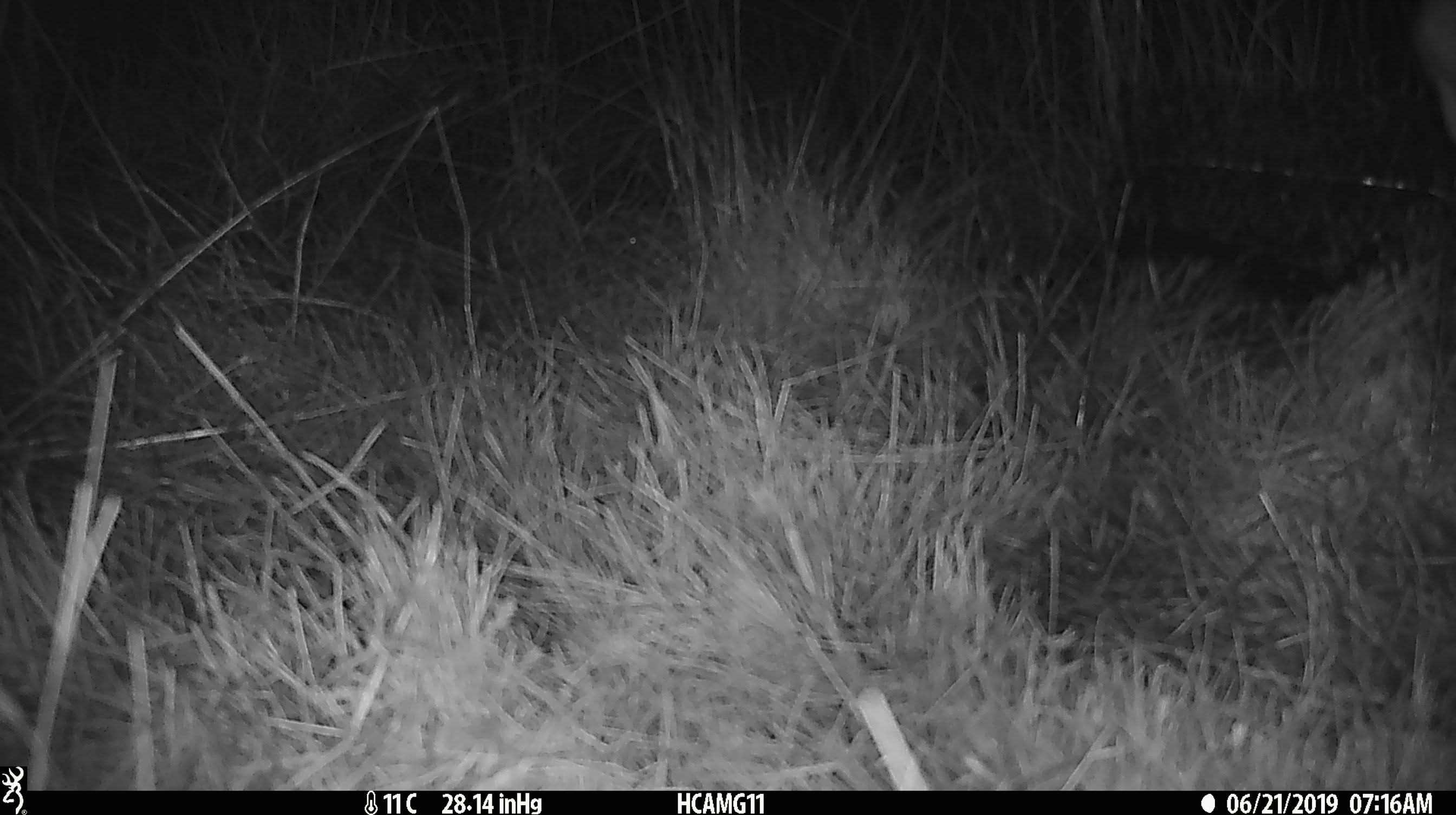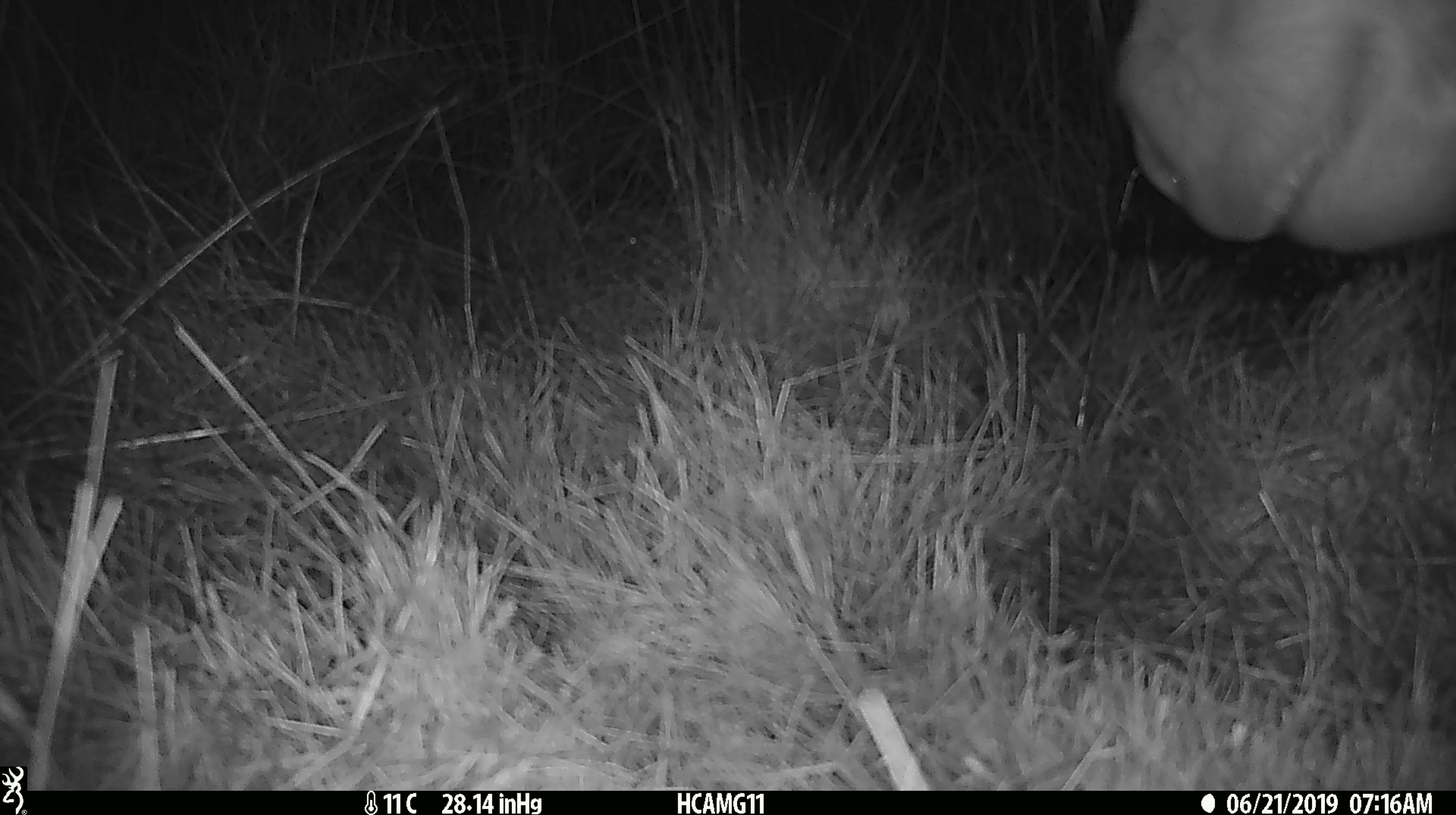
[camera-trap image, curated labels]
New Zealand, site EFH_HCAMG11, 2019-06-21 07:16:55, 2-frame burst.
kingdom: Animalia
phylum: Chordata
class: Mammalia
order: Artiodactyla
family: Bovidae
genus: Bos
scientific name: Bos taurus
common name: domestic cow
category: cow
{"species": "cow (domestic cow) (Bos taurus)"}